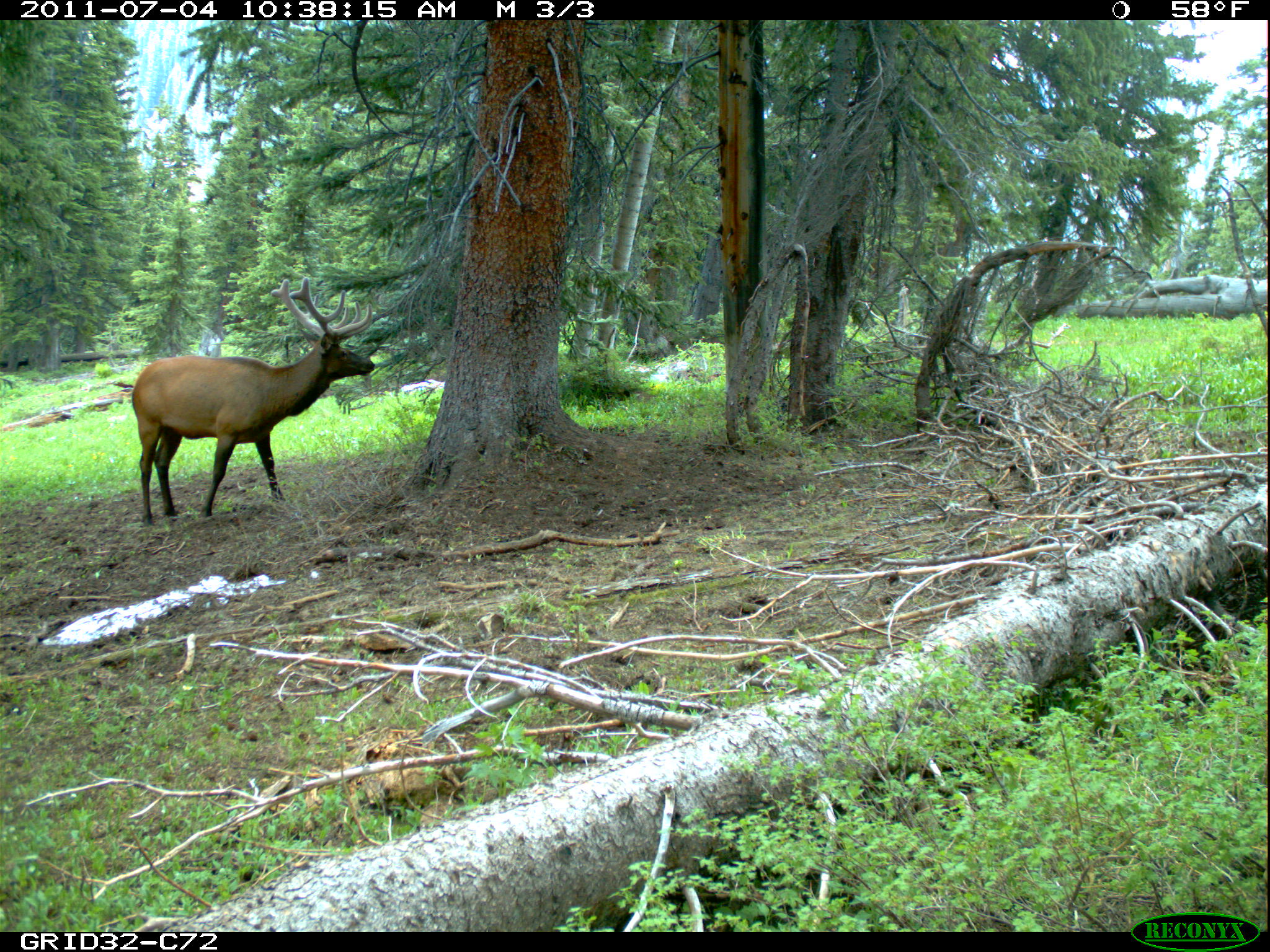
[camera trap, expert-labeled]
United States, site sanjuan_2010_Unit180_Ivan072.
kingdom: Animalia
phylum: Chordata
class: Mammalia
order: Artiodactyla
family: Cervidae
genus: Cervus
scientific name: Cervus elaphus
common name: red deer